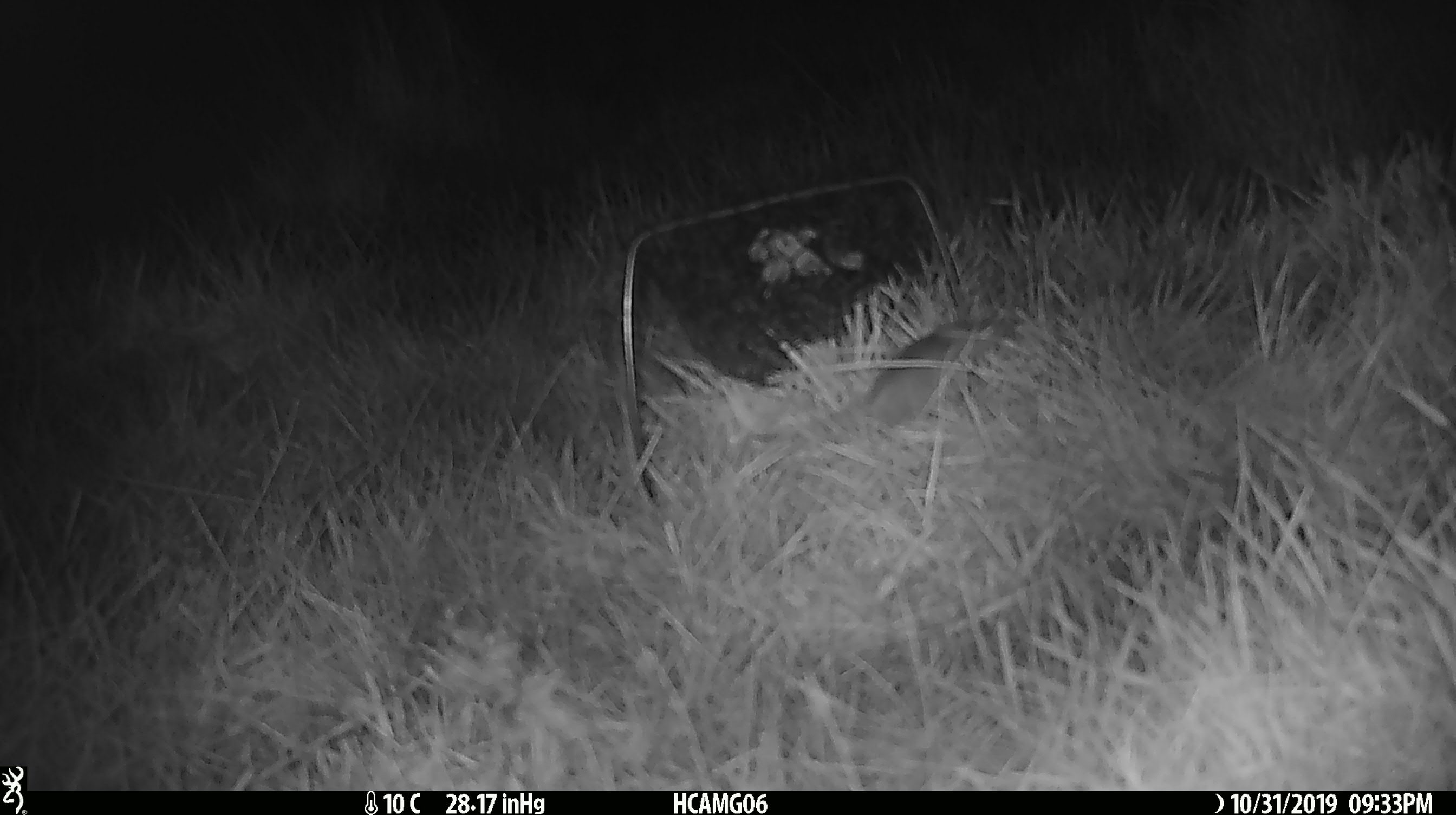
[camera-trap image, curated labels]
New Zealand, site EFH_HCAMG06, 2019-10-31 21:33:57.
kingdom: Animalia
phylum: Chordata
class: Mammalia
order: Rodentia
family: Muridae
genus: Mus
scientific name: Mus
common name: mouse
Mouse (Mus).